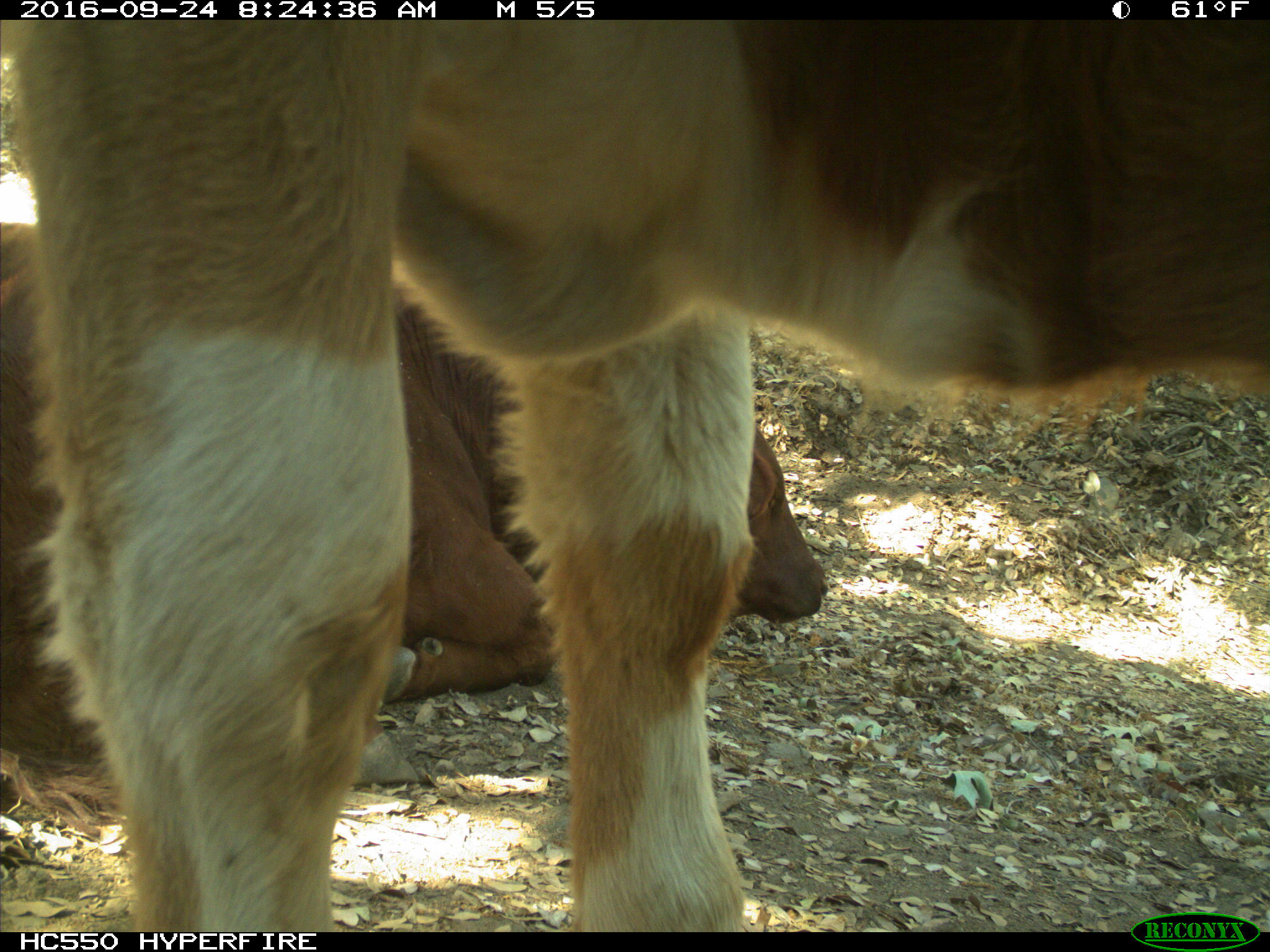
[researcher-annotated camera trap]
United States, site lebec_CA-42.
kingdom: Animalia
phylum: Chordata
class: Mammalia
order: Artiodactyla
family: Bovidae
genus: Bos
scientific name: Bos taurus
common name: domestic cow